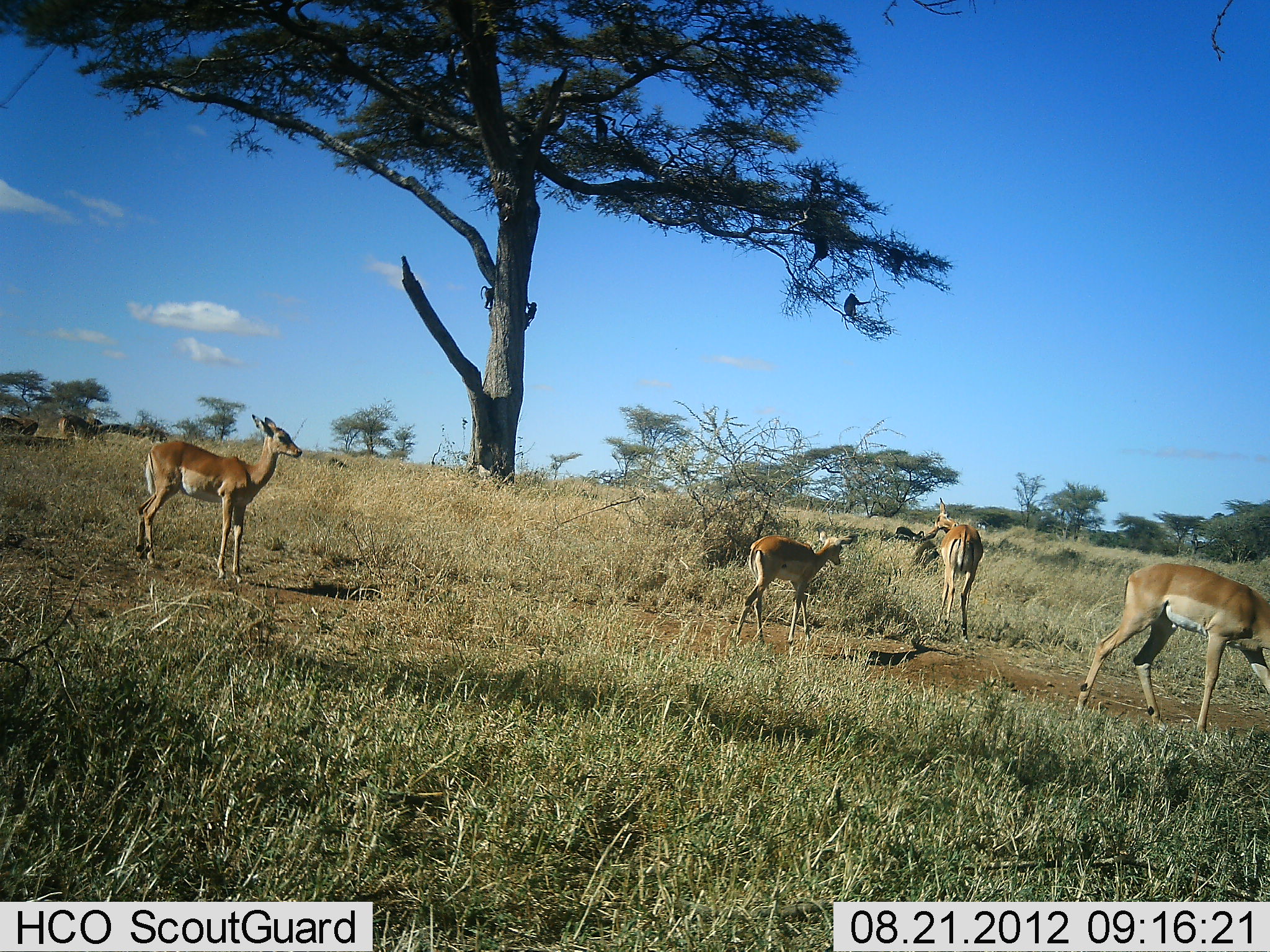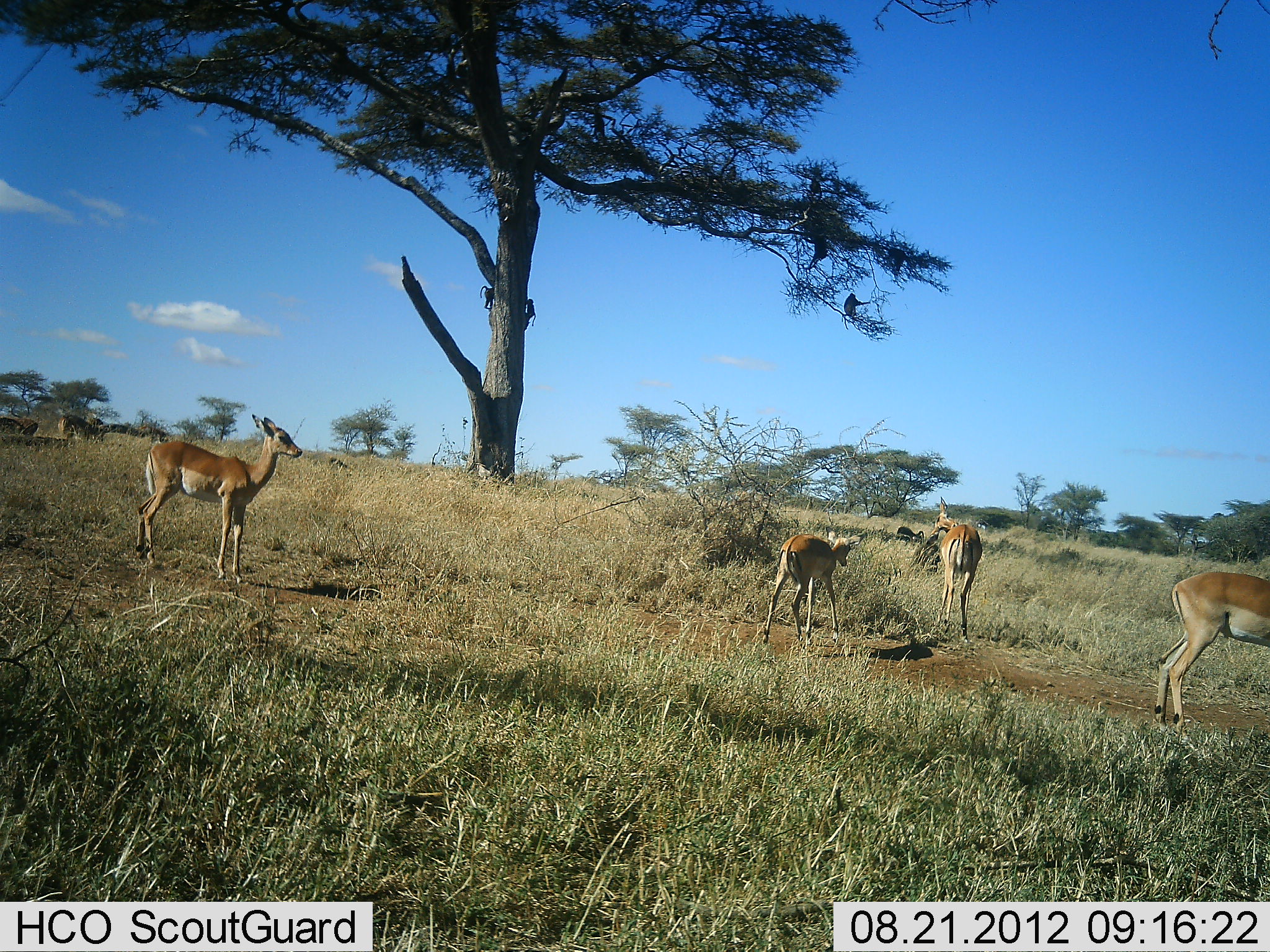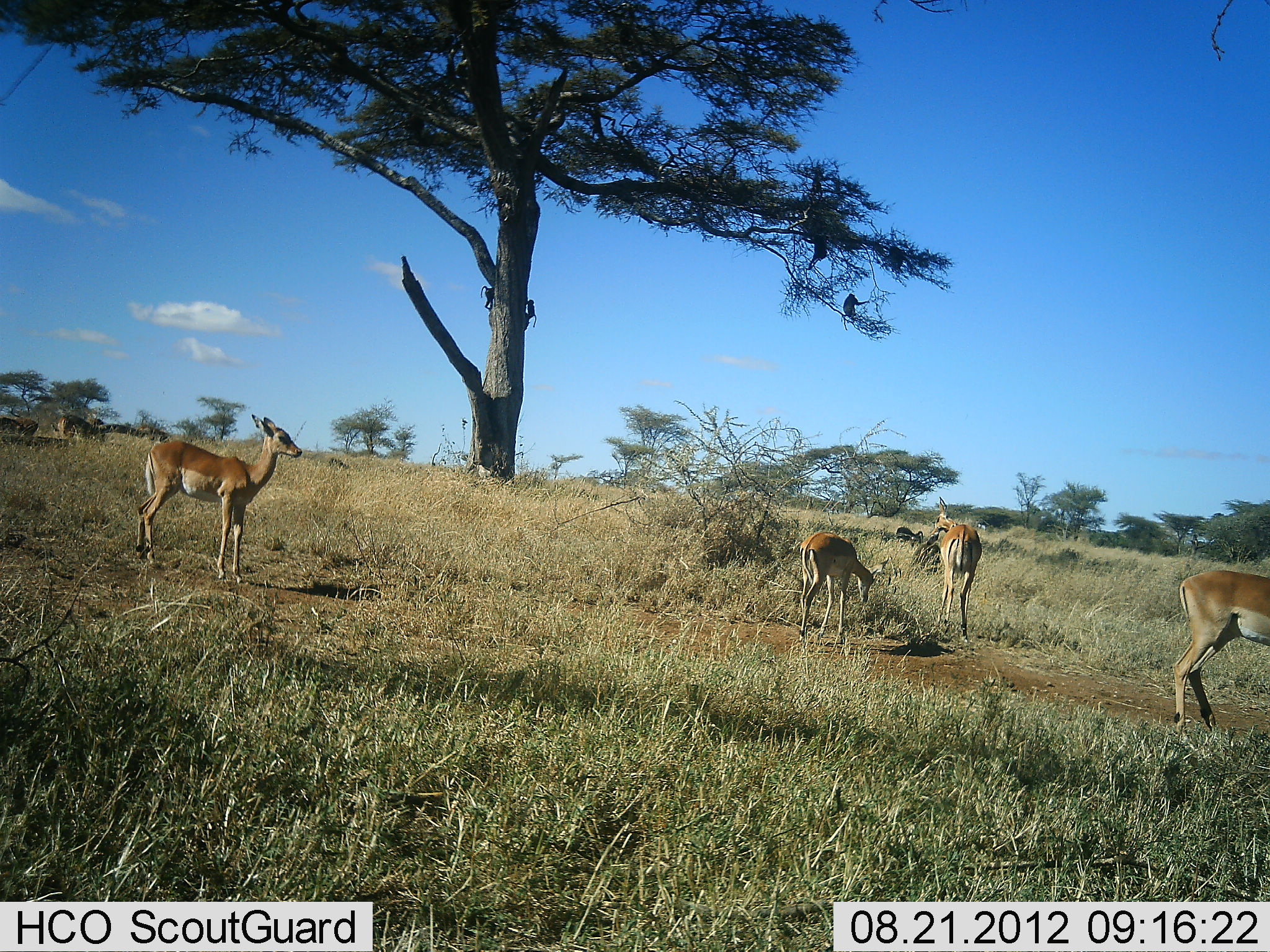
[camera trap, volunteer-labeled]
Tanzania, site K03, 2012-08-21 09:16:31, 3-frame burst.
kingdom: Animalia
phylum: Chordata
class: Mammalia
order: Artiodactyla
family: Bovidae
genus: Aepyceros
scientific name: Aepyceros melampus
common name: impala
Impala (Aepyceros melampus), count 6. Behavior (volunteer vote fractions): standing 100%, resting 0%, moving 80%, interacting 0%. Young present (vote fraction): 47%. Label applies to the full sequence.